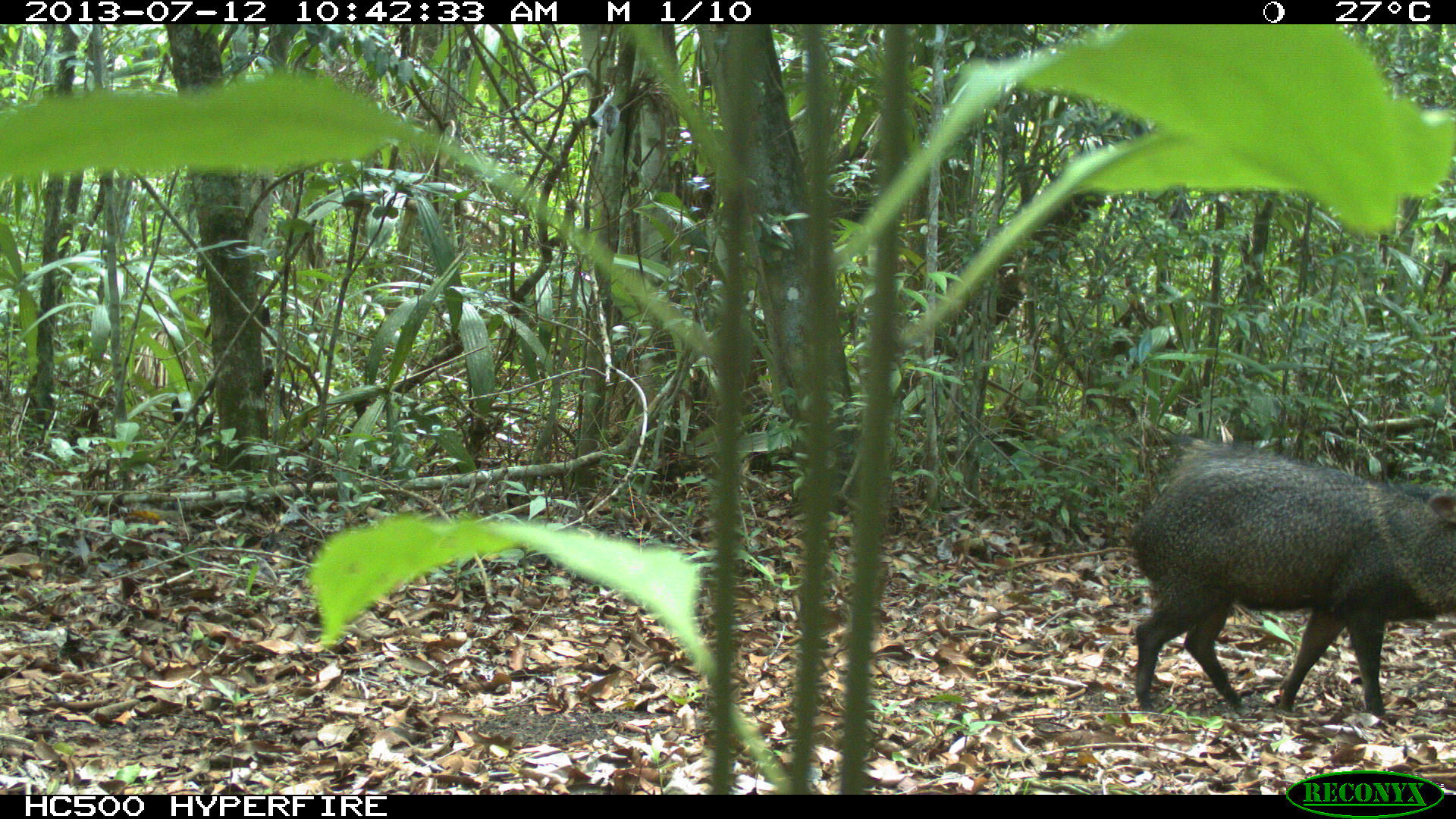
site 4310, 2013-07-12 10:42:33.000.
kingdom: Animalia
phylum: Chordata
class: Mammalia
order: Artiodactyla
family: Tayassuidae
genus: Pecari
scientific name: Pecari tajacu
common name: collared peccary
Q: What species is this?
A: Pecari tajacu (collared peccary).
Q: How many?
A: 13.